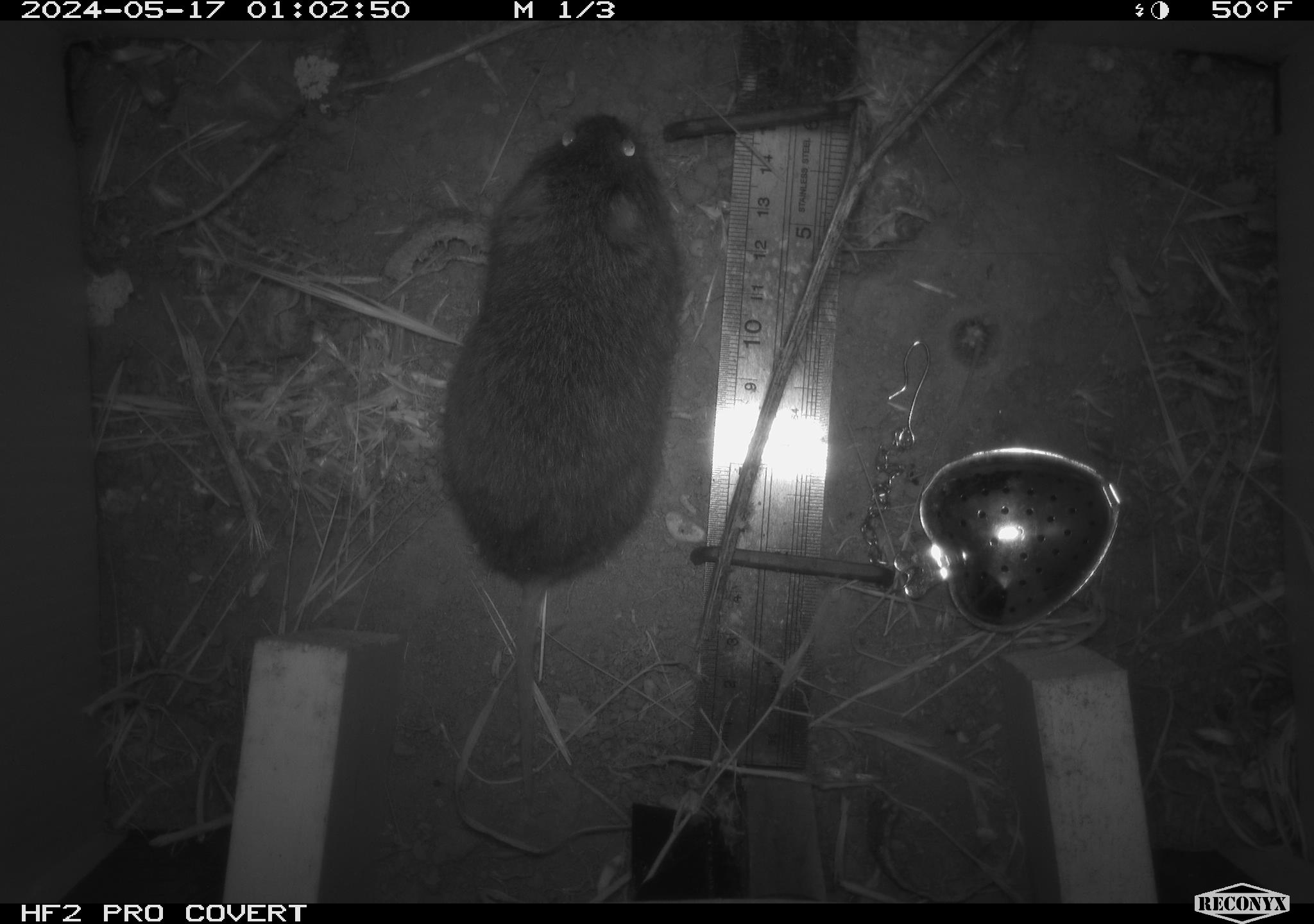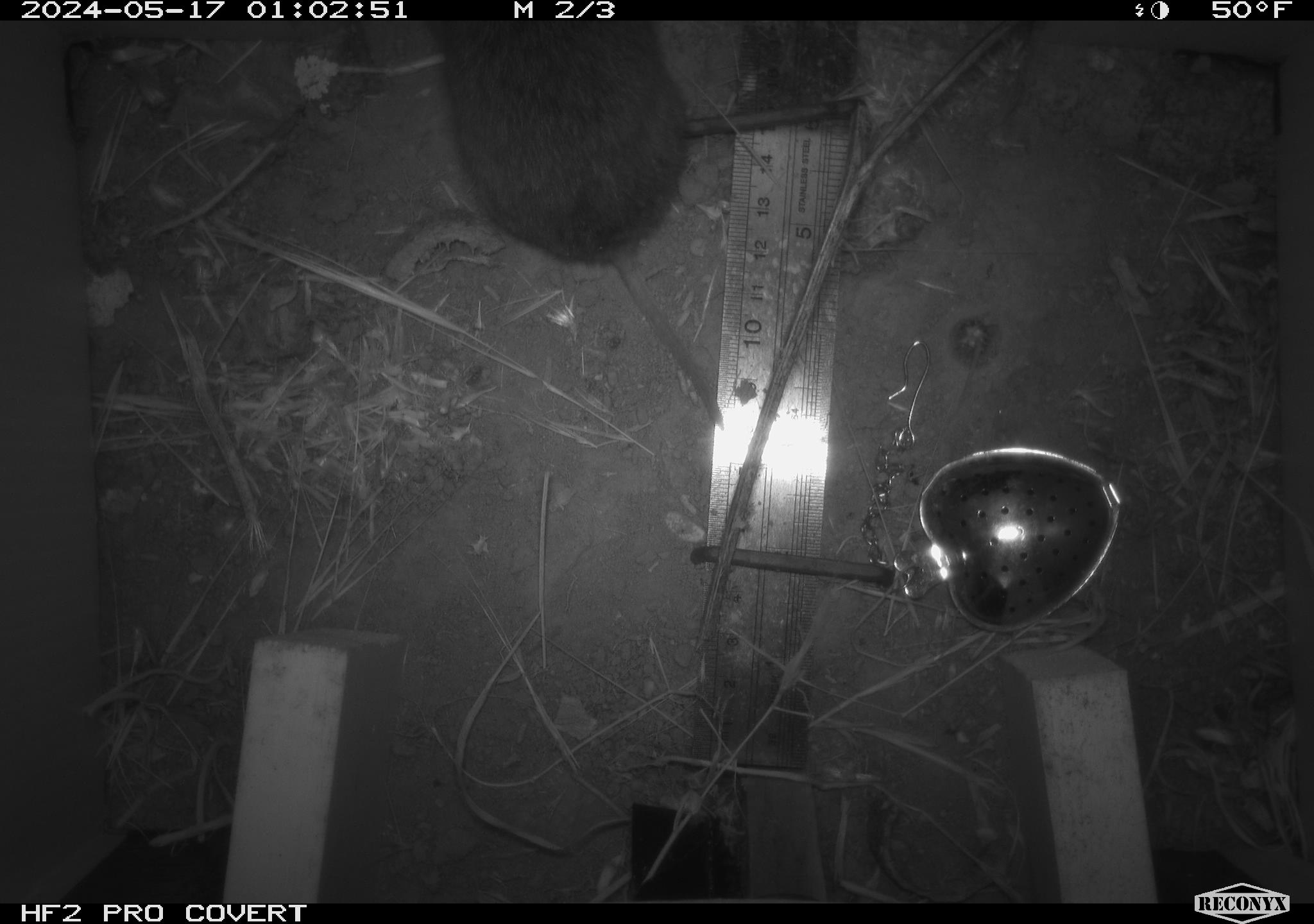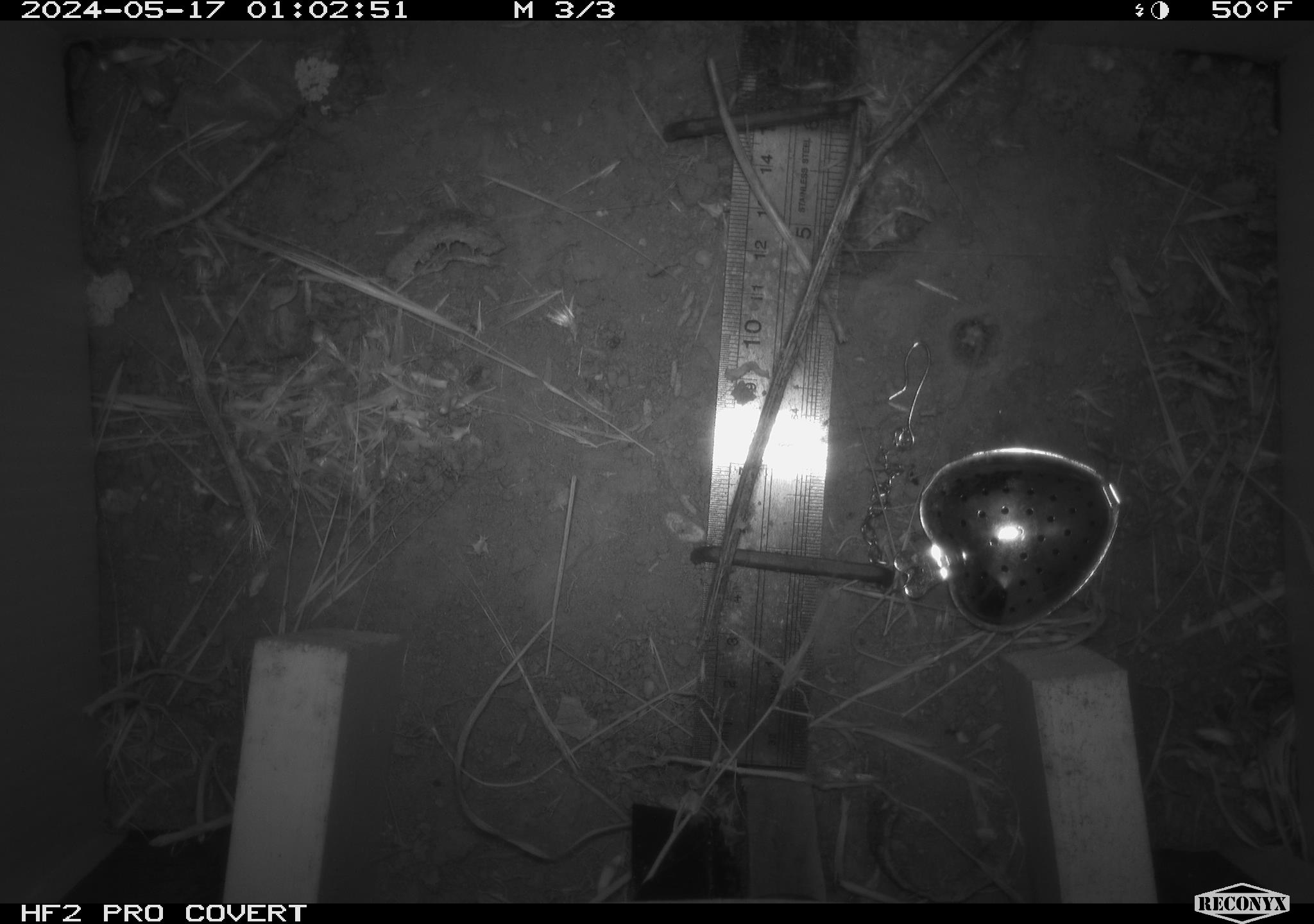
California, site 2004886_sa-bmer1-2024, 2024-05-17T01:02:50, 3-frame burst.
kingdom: Animalia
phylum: Chordata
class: Mammalia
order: Rodentia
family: Cricetidae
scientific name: Arvicolinae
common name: voles, lemmings, and muskrats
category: arvicolinae subfamily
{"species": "arvicolinae subfamily (voles, lemmings, and muskrats) (Arvicolinae)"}